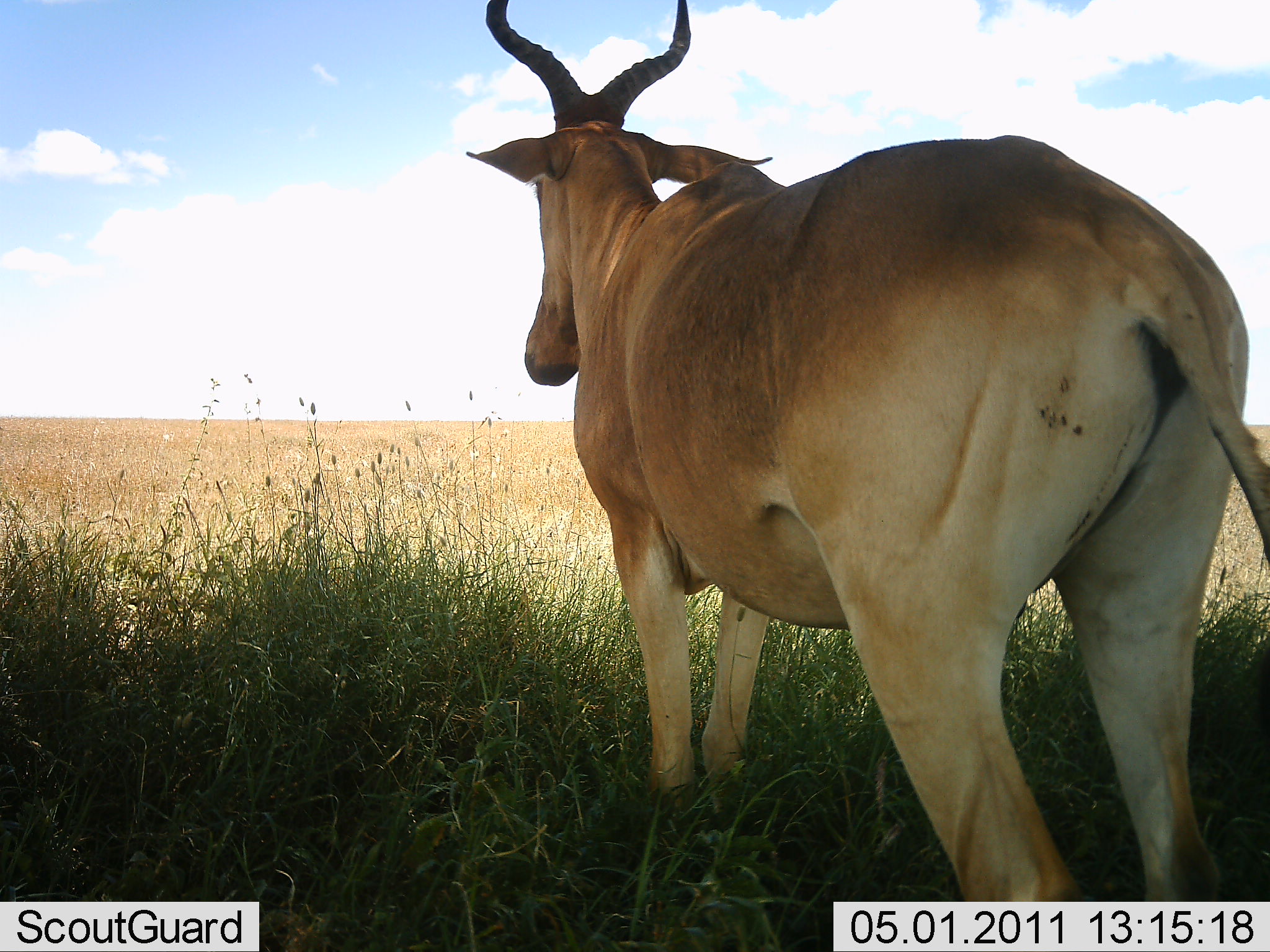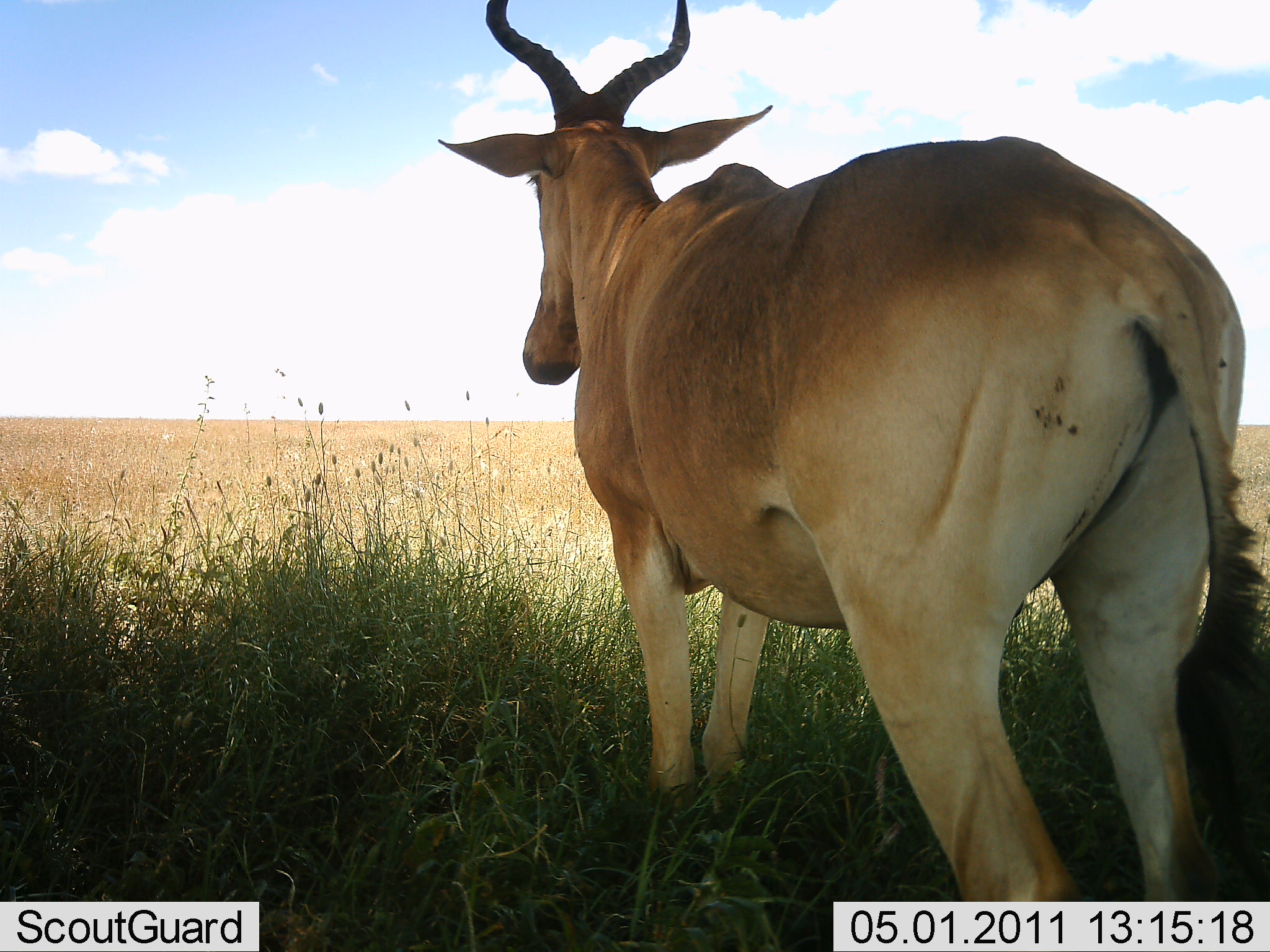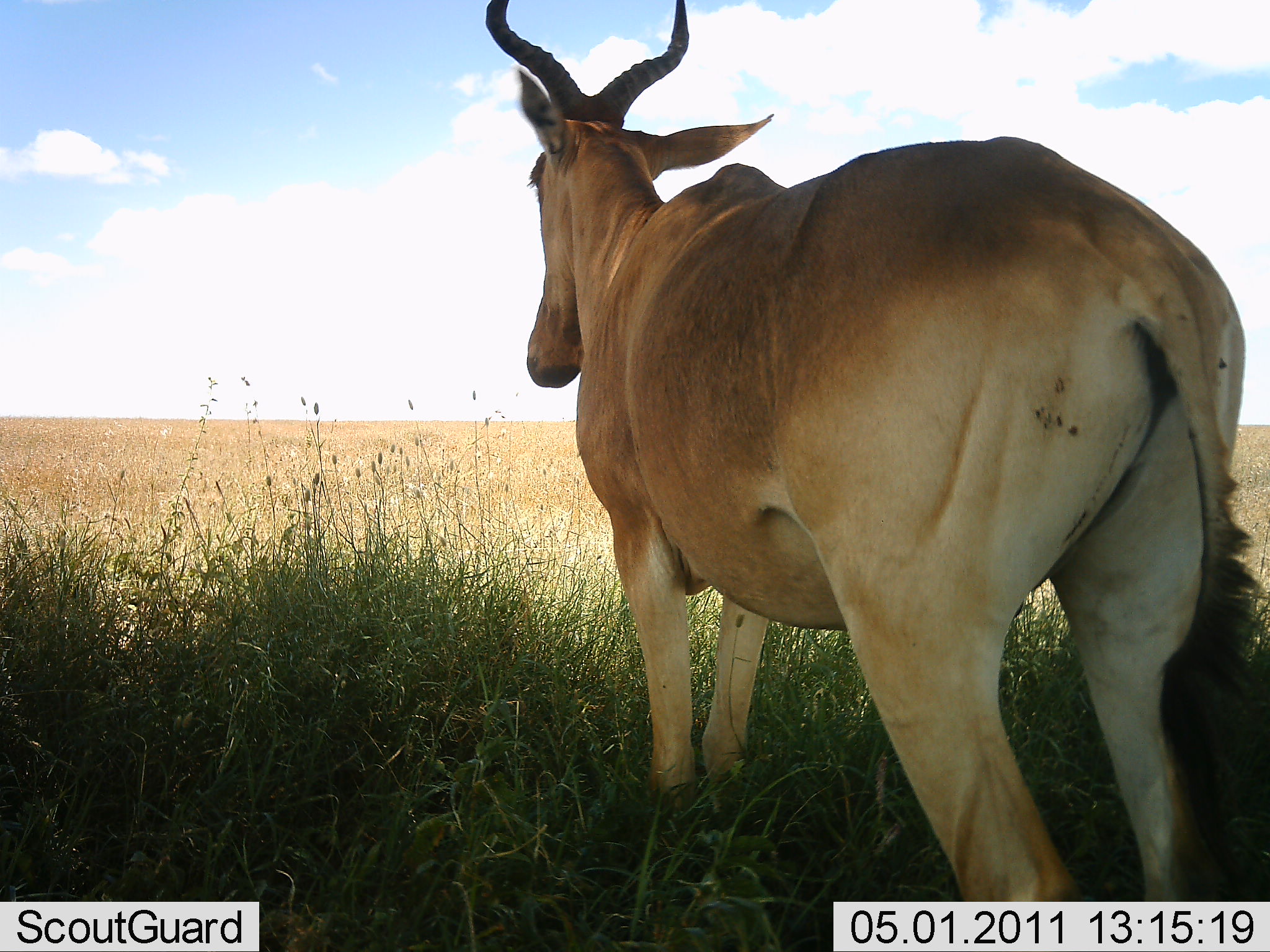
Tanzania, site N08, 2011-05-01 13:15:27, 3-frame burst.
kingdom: Animalia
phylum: Chordata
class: Mammalia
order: Artiodactyla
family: Bovidae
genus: Alcelaphus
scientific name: Alcelaphus buselaphus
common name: hartebeest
Hartebeest (Alcelaphus buselaphus), count 1. Behavior (volunteer vote fractions): standing 93%, resting 7%, moving 7%, interacting 0%. Young present (vote fraction): 0%. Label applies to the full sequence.